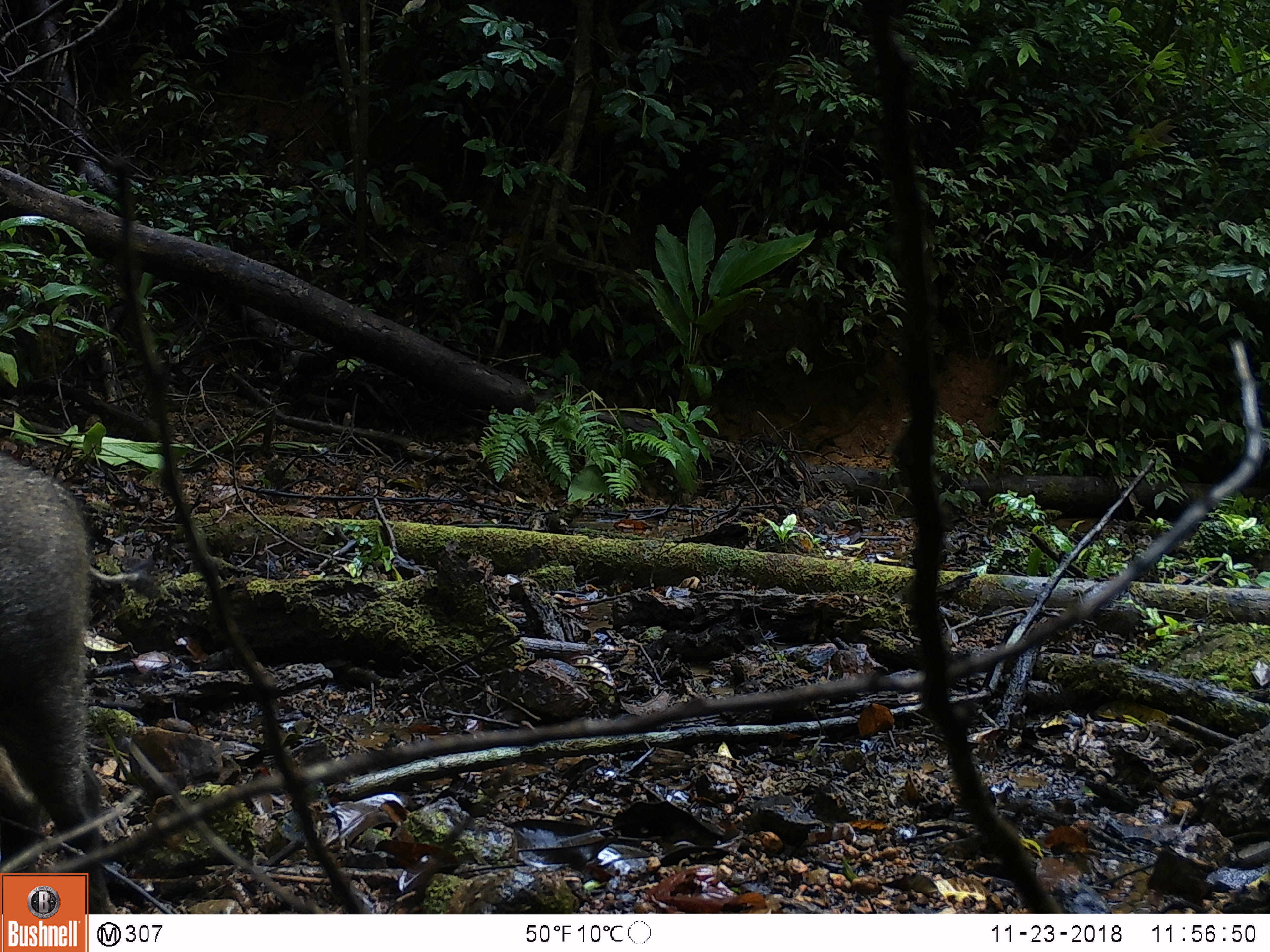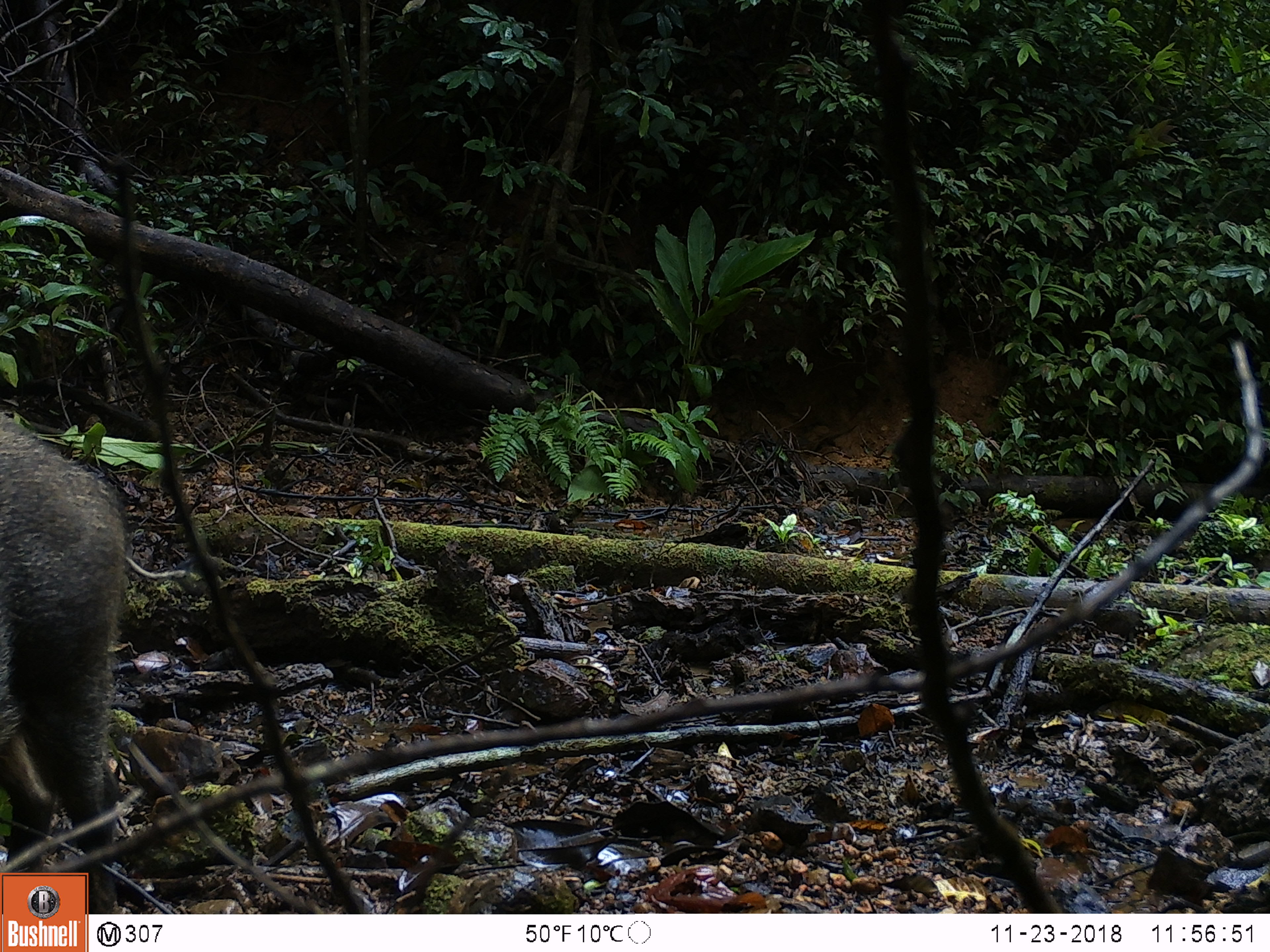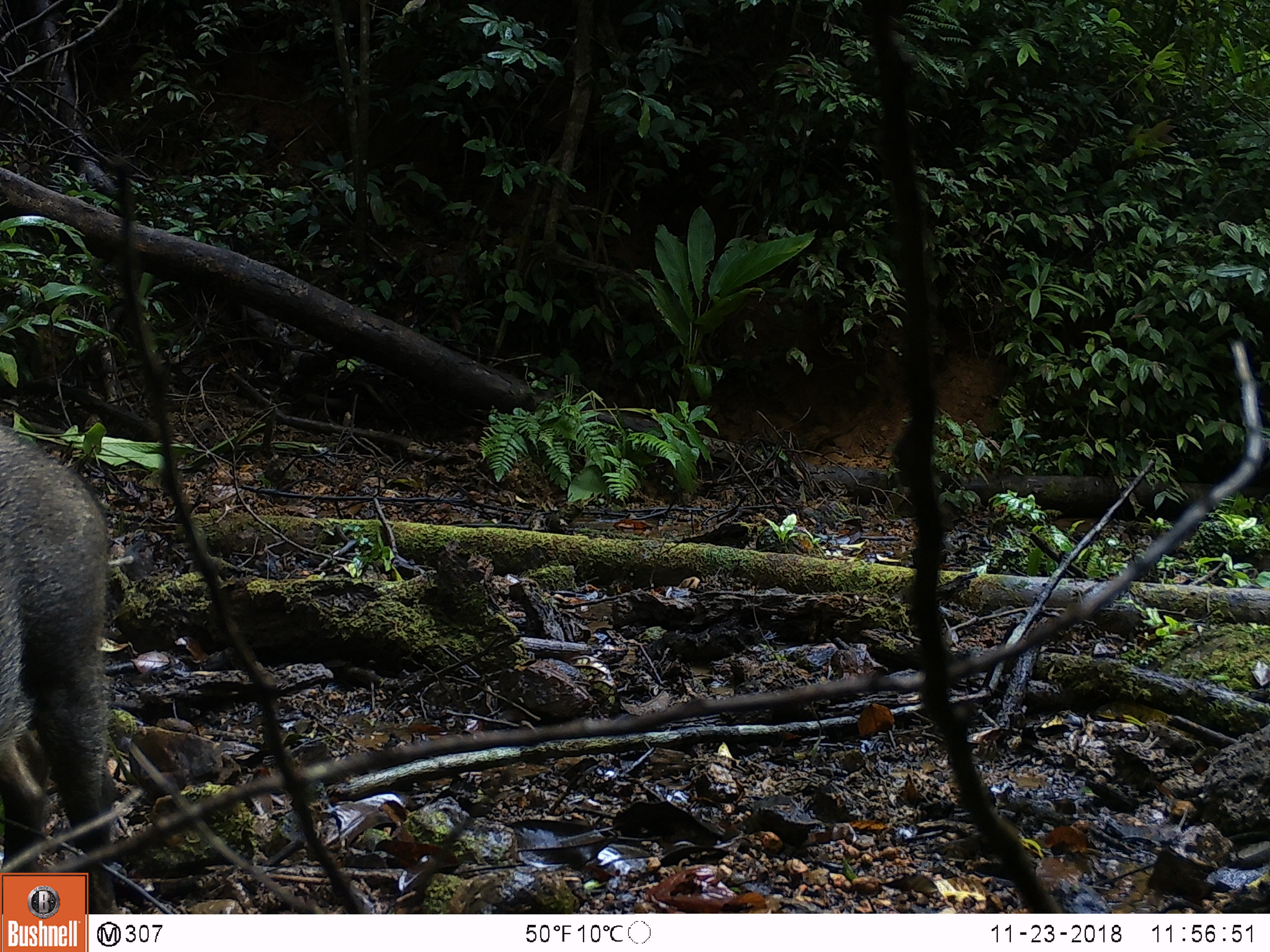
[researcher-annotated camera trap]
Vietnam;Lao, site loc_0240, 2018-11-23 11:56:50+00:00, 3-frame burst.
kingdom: Animalia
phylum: Chordata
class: Mammalia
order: Artiodactyla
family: Suidae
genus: Sus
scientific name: Sus scrofa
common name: eurasian wild pig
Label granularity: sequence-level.